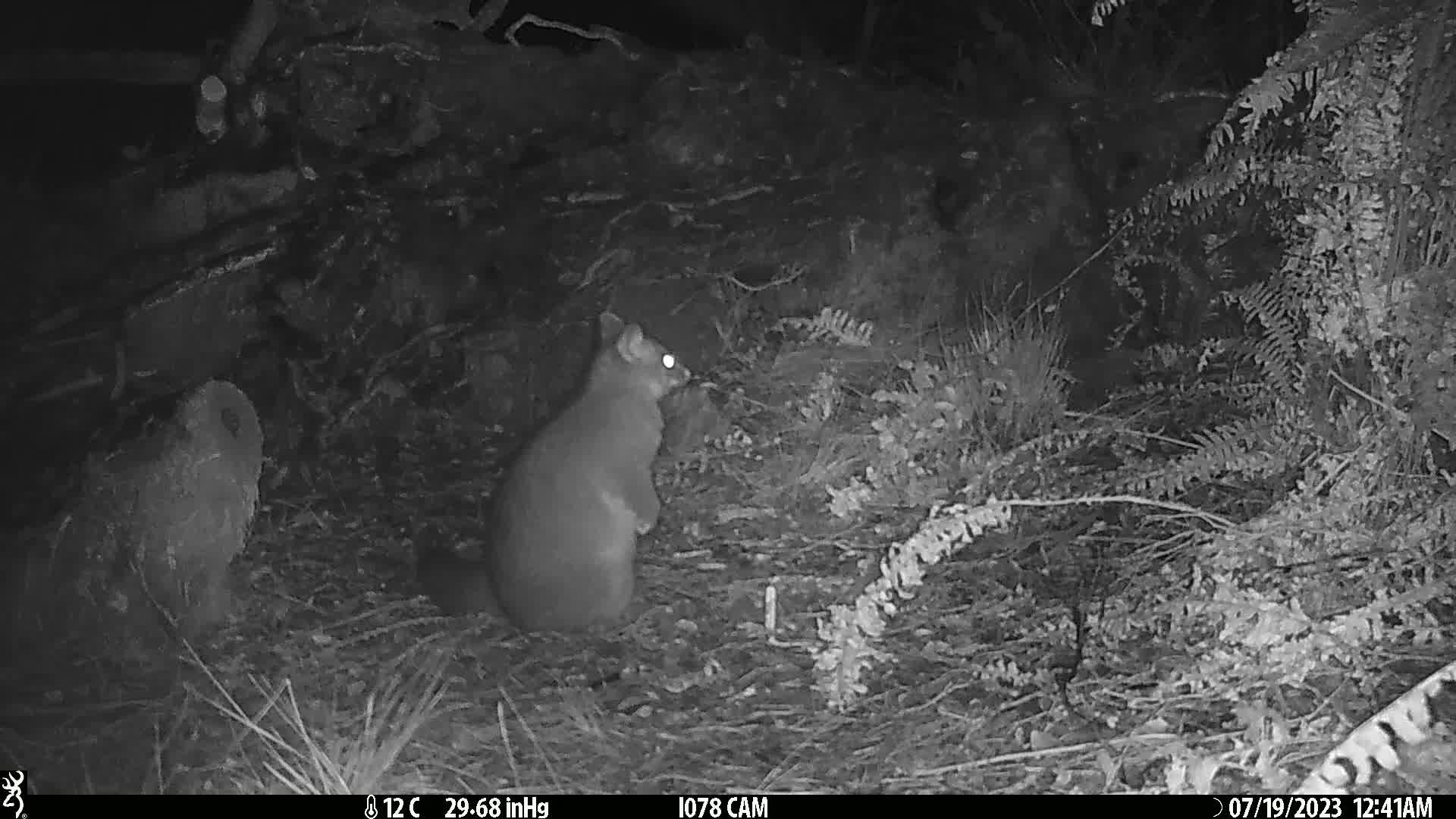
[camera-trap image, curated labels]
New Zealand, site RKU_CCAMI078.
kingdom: Animalia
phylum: Chordata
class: Mammalia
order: Diprotodontia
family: Phalangeridae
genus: Trichosurus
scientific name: Trichosurus vulpecula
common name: common brushtail possum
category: possum